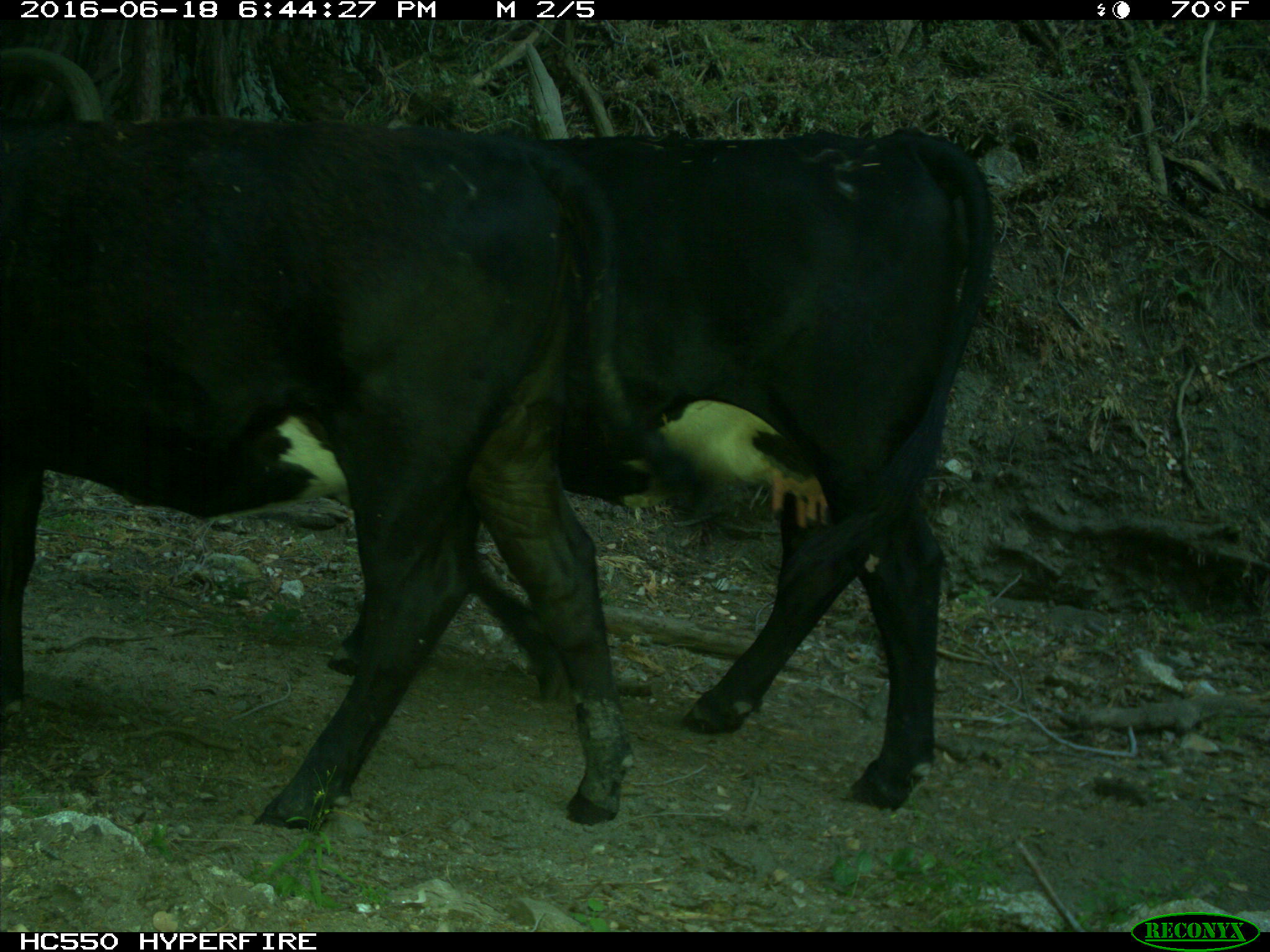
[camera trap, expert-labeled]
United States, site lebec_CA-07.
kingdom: Animalia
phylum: Chordata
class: Mammalia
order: Artiodactyla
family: Bovidae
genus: Bos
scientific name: Bos taurus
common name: domestic cow